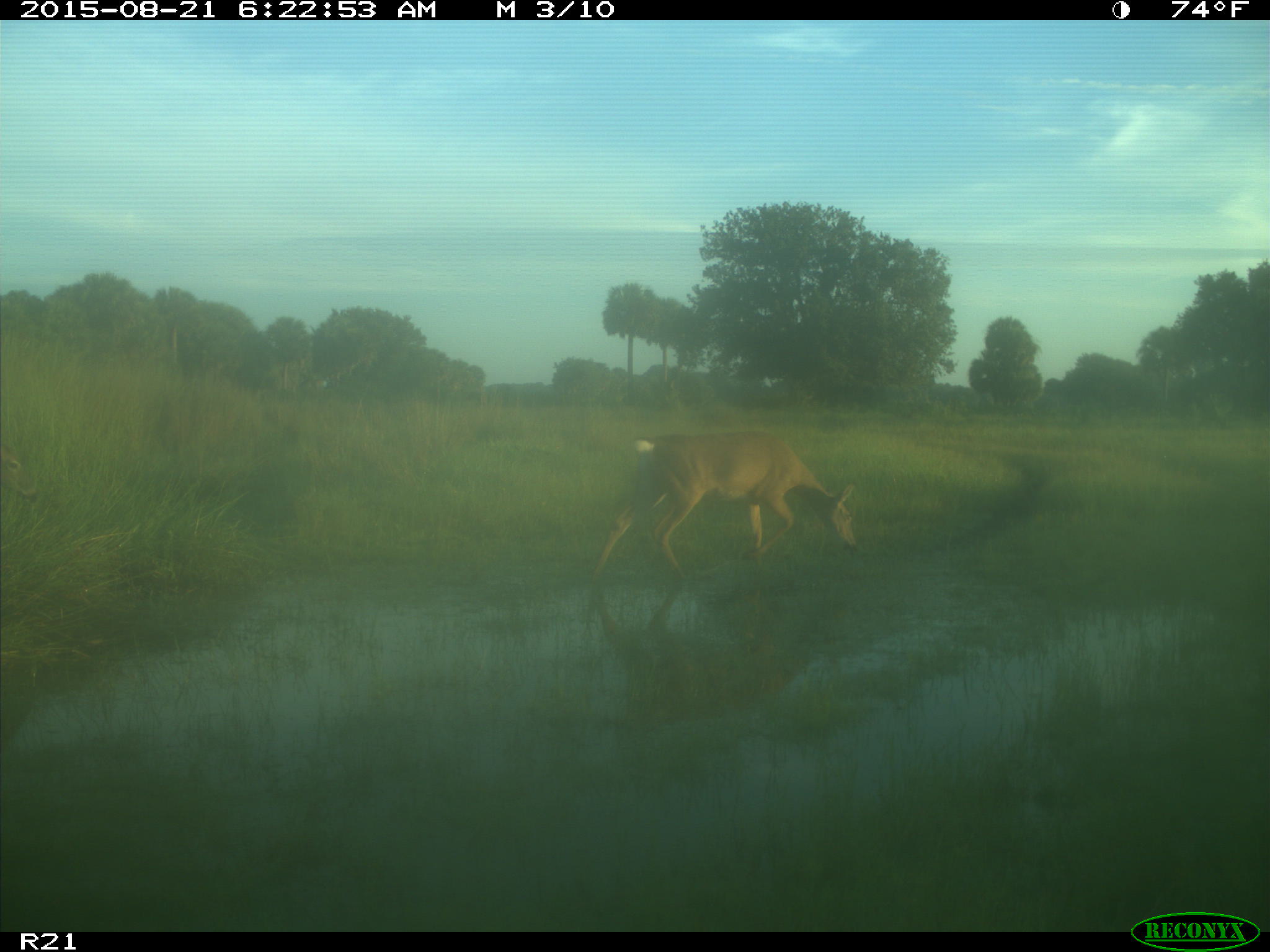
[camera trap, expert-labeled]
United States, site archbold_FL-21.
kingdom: Animalia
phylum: Chordata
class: Mammalia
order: Artiodactyla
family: Cervidae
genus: Odocoileus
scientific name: Odocoileus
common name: deer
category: unidentified deer